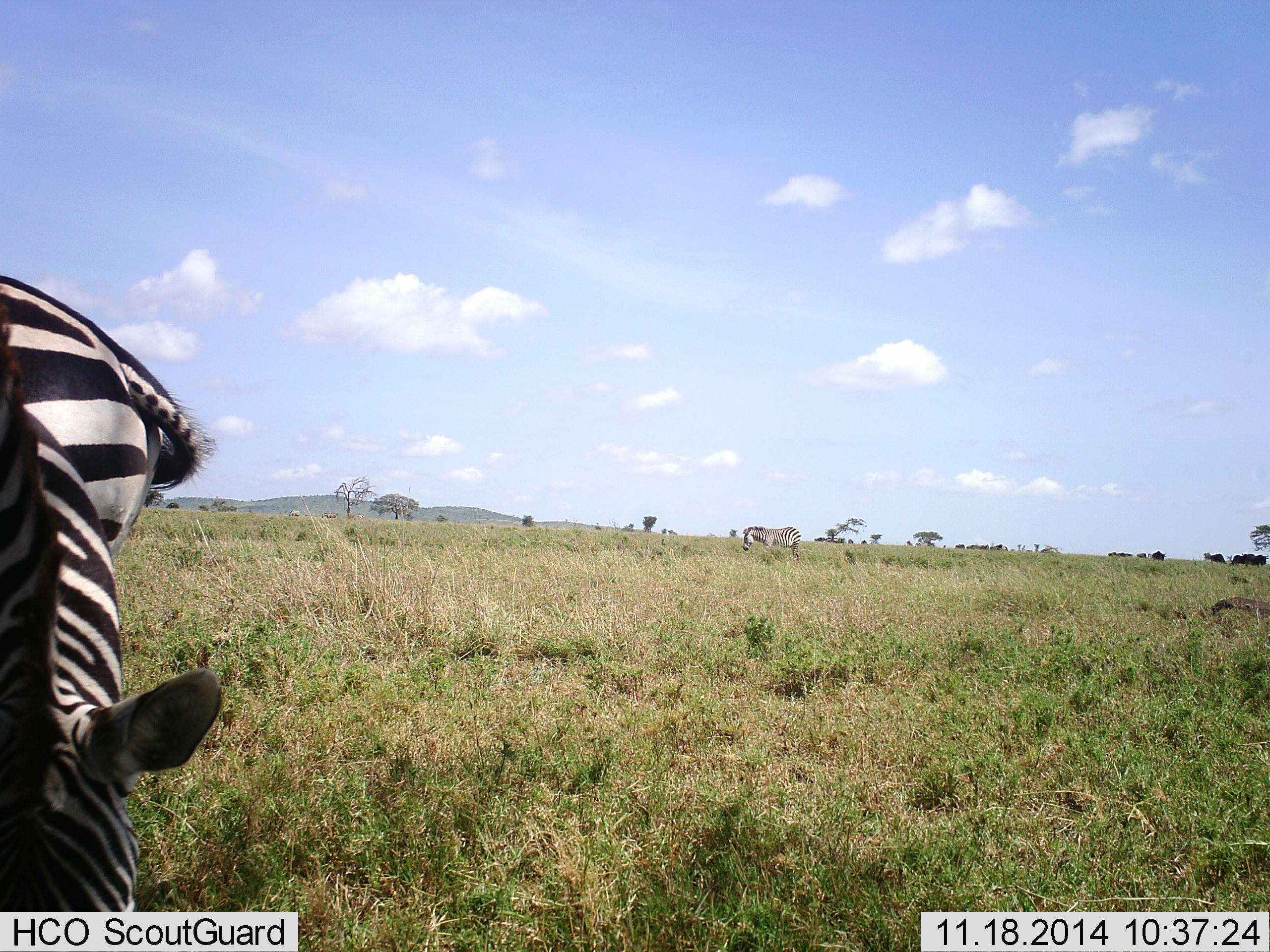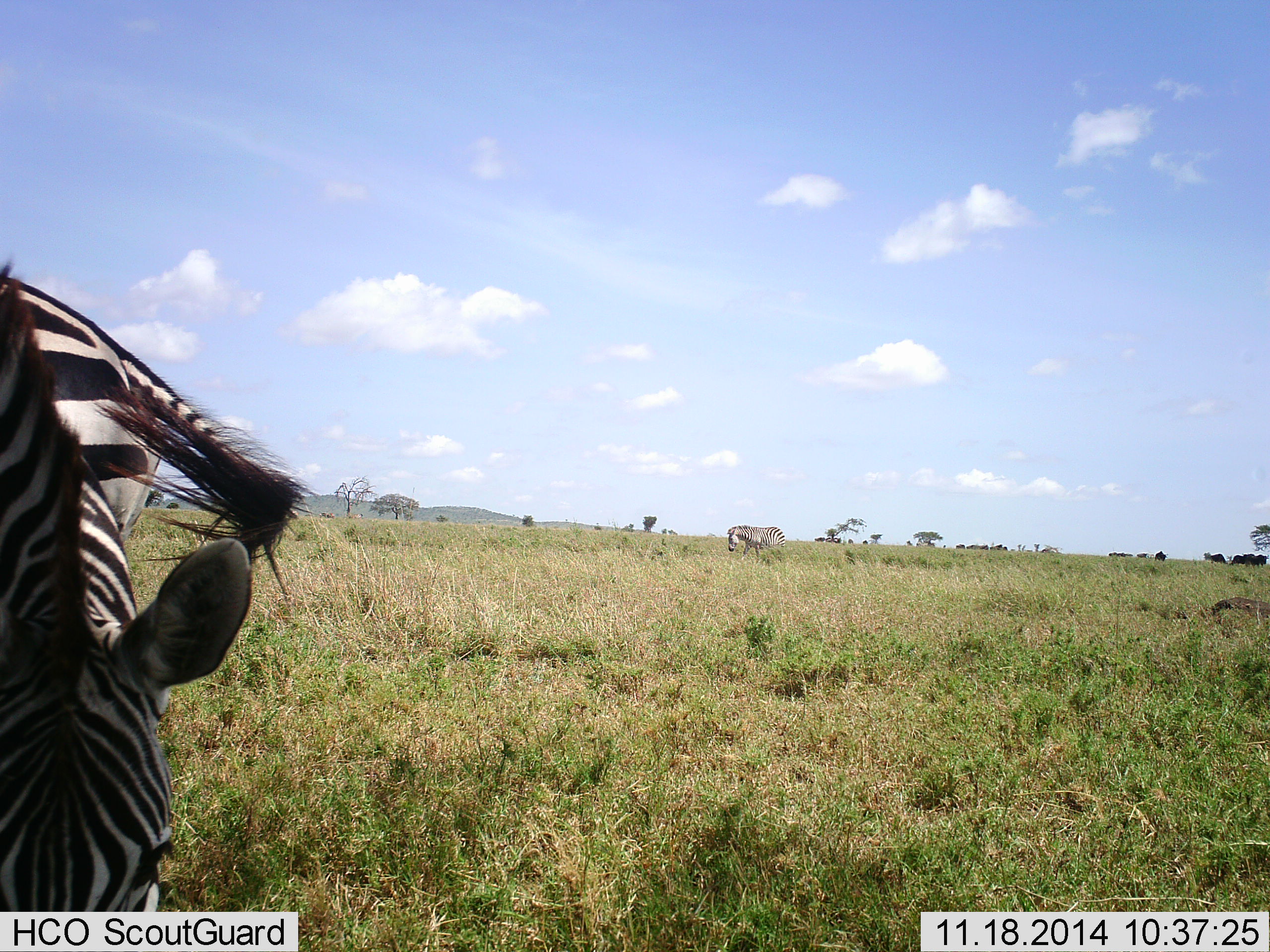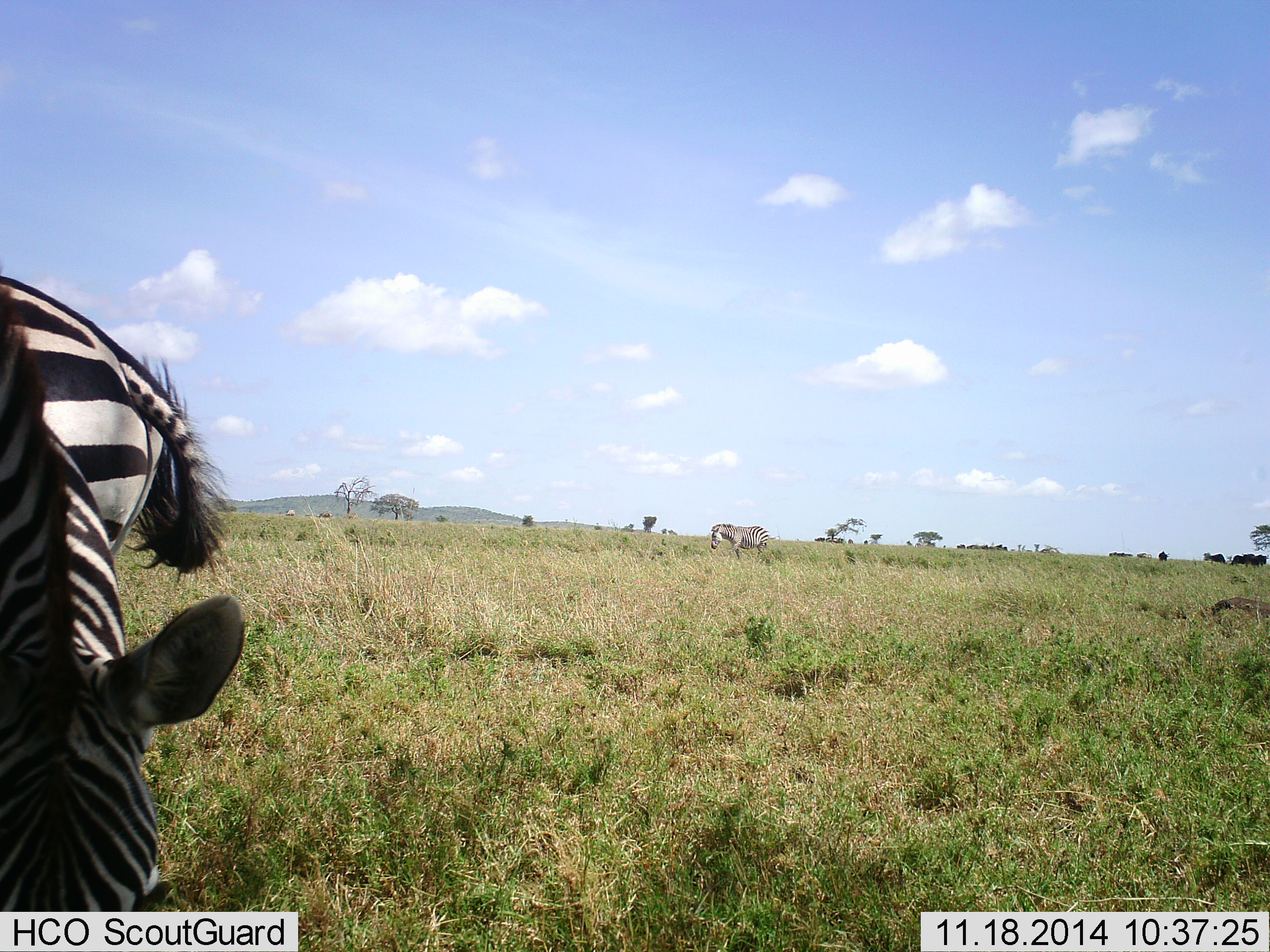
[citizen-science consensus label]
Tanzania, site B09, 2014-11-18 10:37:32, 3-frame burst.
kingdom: Animalia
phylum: Chordata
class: Mammalia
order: Perissodactyla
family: Equidae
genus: Equus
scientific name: Equus quagga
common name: plains zebra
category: zebra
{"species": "zebra (plains zebra) (Equus quagga)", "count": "2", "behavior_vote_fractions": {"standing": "67%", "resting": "0%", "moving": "72%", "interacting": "0%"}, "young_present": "0%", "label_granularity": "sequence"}